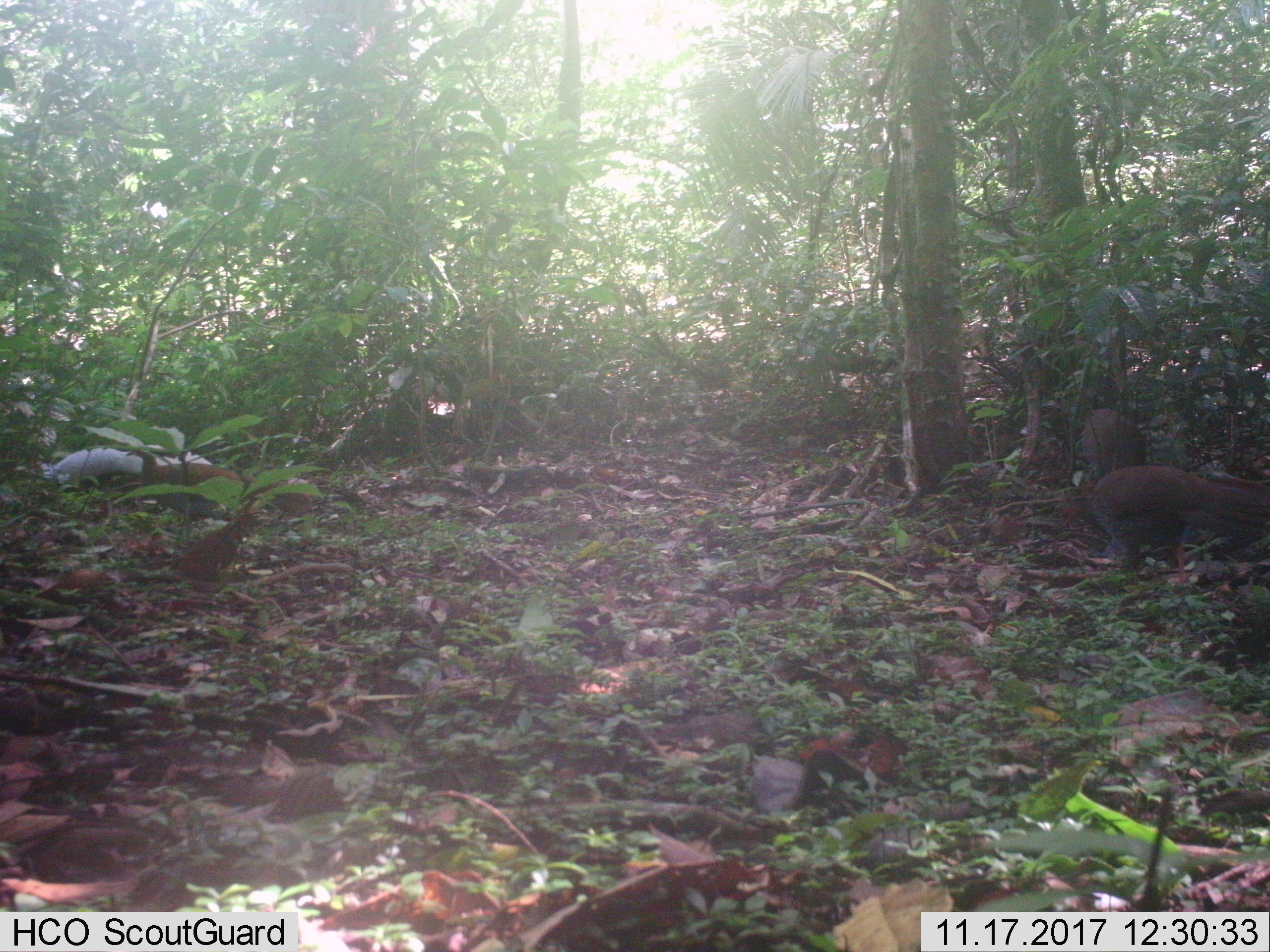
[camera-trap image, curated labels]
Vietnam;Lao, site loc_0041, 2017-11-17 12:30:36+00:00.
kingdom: Animalia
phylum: Chordata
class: Aves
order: Galliformes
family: Phasianidae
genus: Lophura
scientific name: Lophura nycthemera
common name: silver pheasant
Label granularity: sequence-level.